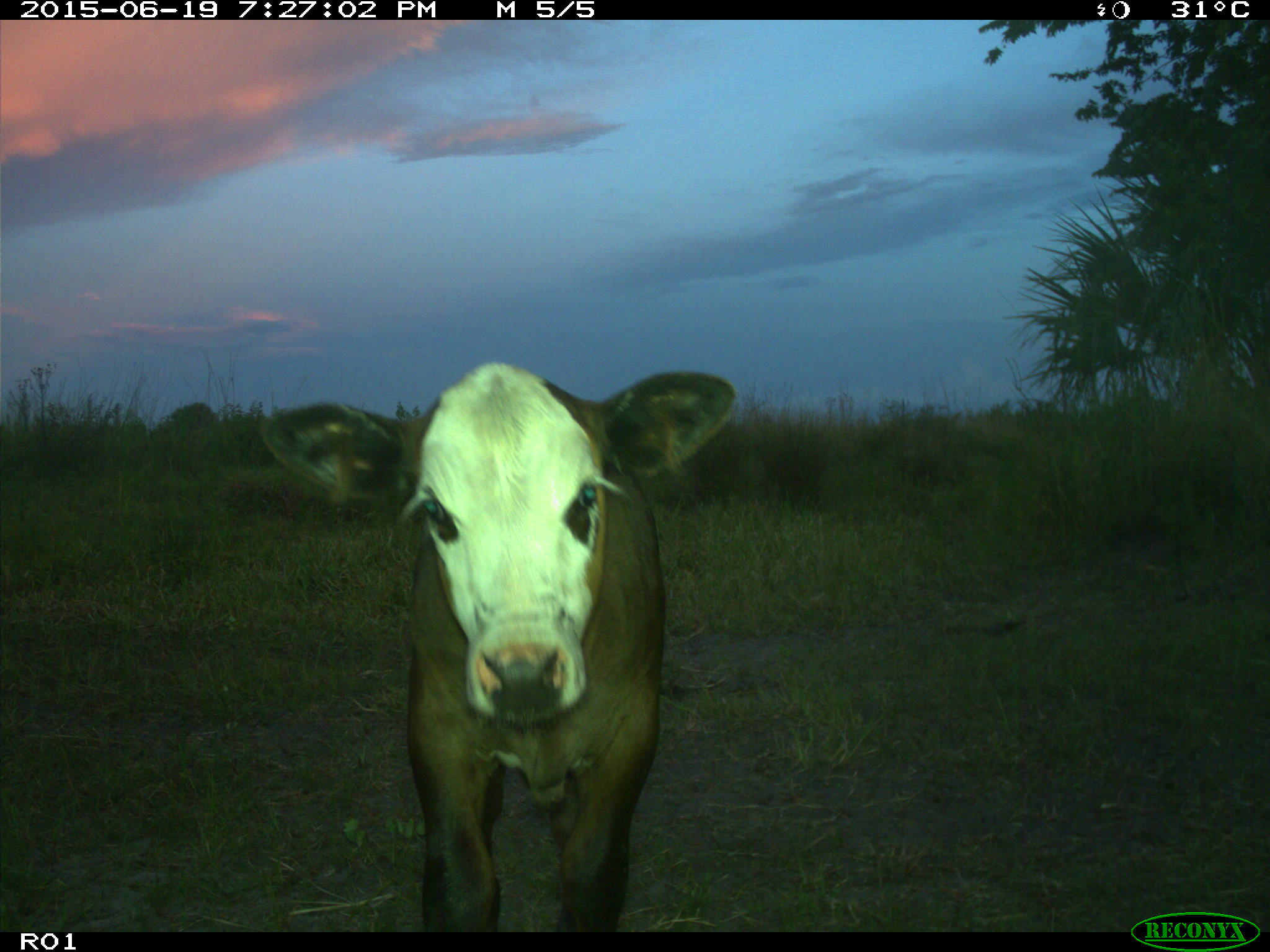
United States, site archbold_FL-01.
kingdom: Animalia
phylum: Chordata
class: Mammalia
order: Artiodactyla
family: Bovidae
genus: Bos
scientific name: Bos taurus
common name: domestic cow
Bos taurus (domestic cow).